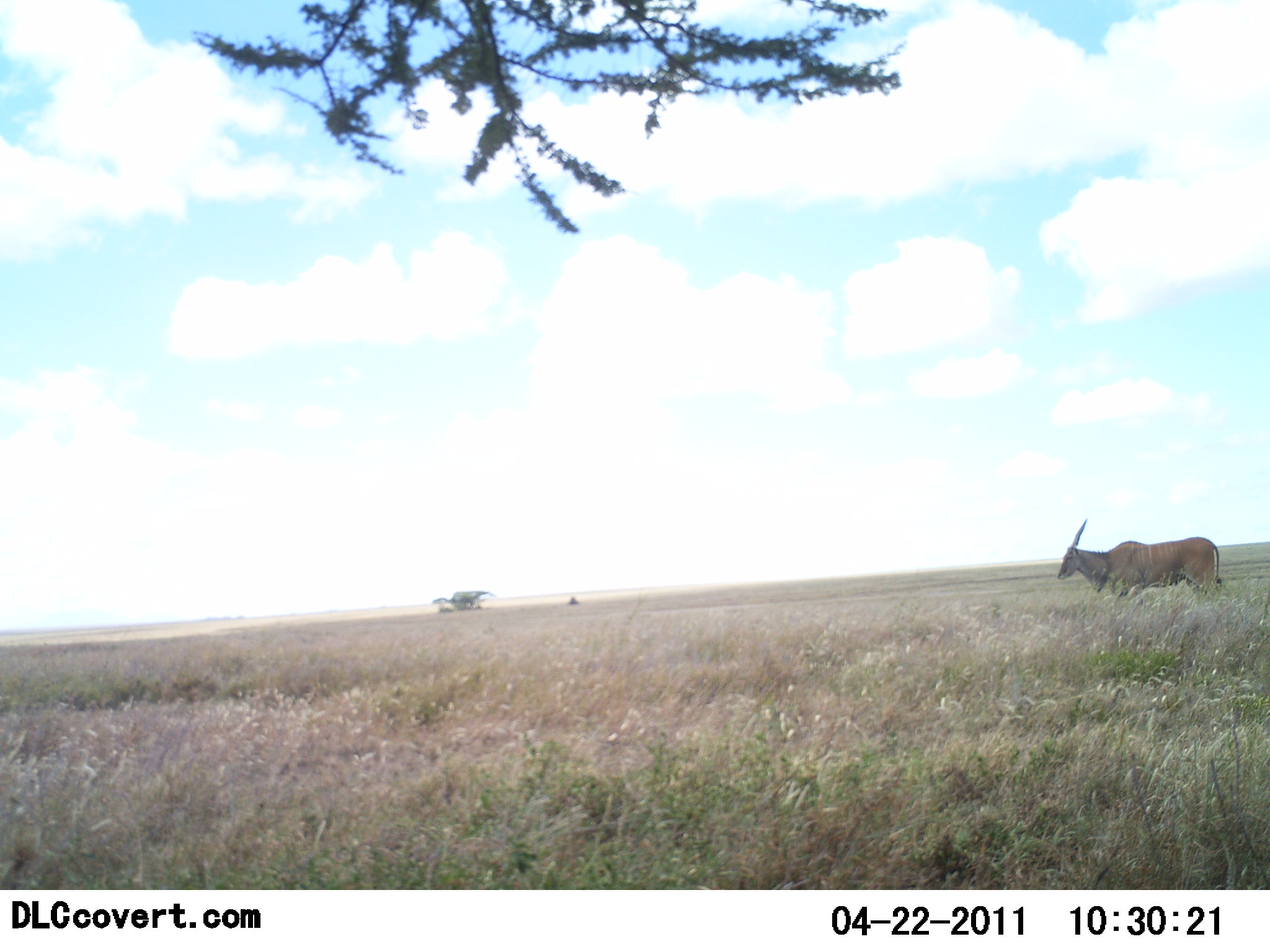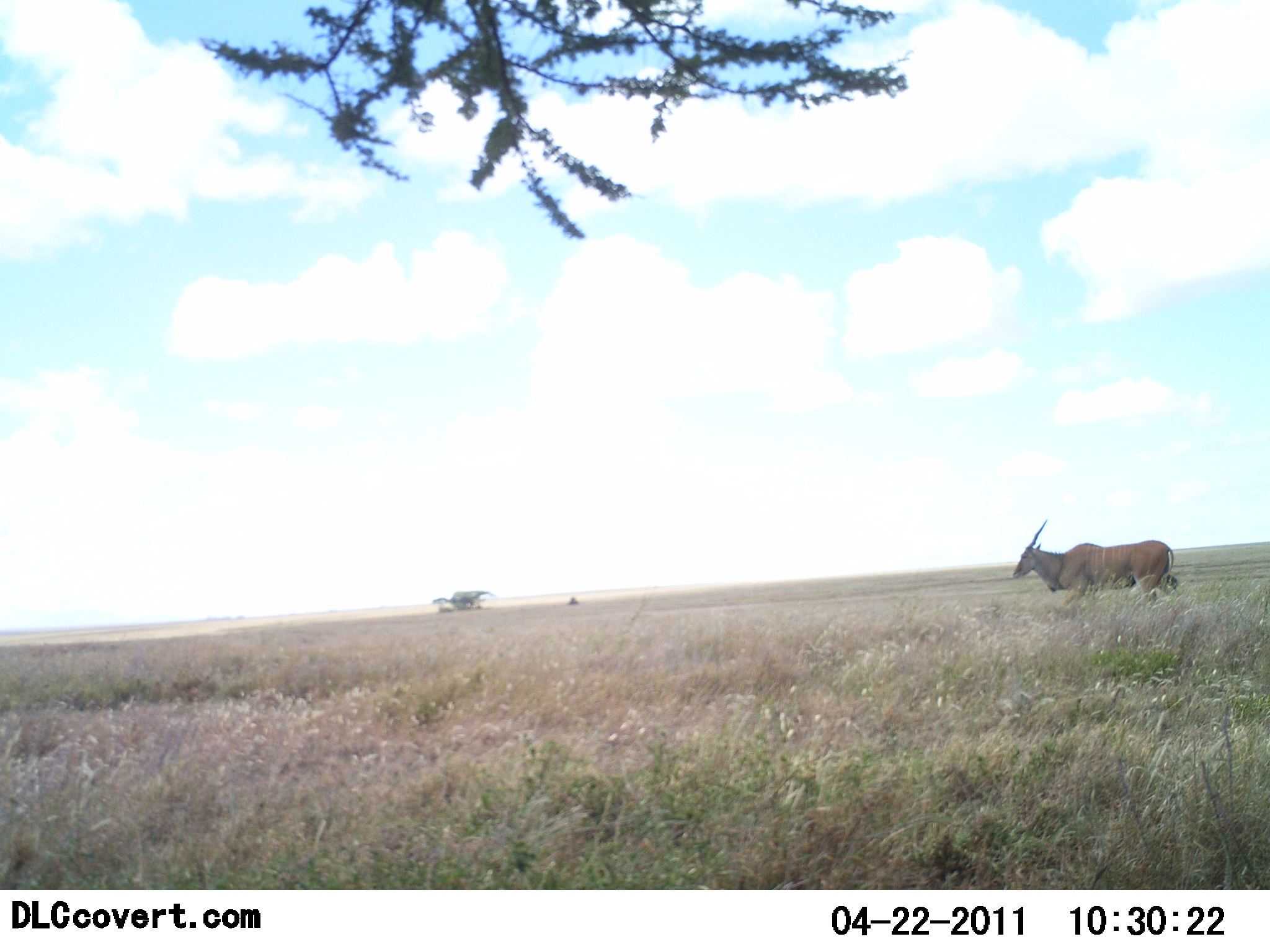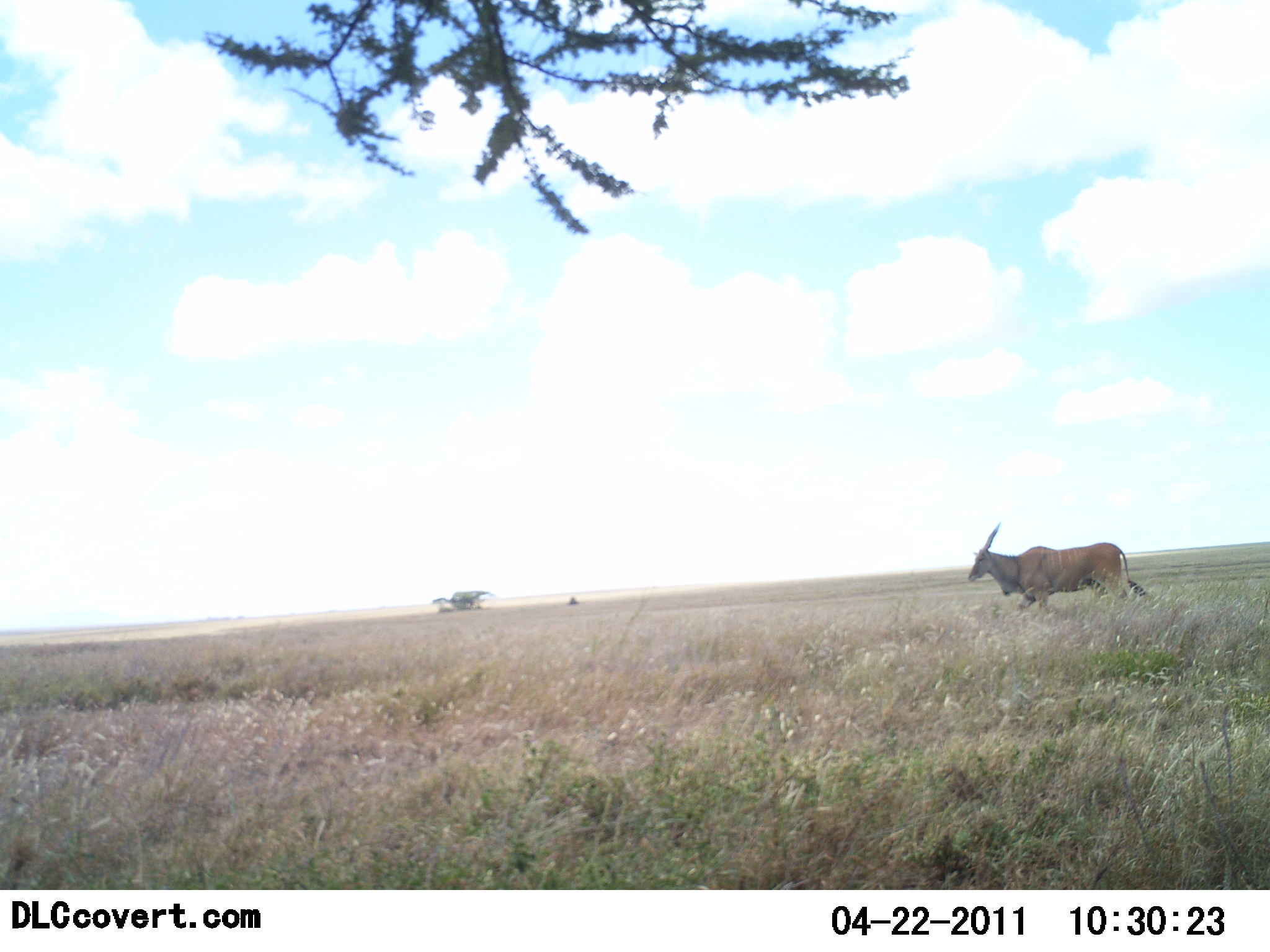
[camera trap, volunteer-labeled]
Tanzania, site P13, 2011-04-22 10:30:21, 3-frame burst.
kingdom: Animalia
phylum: Chordata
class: Mammalia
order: Artiodactyla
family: Bovidae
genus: Tragelaphus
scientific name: Tragelaphus oryx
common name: eland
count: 1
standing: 18%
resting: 0%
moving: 91%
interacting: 0%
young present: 0%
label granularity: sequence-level